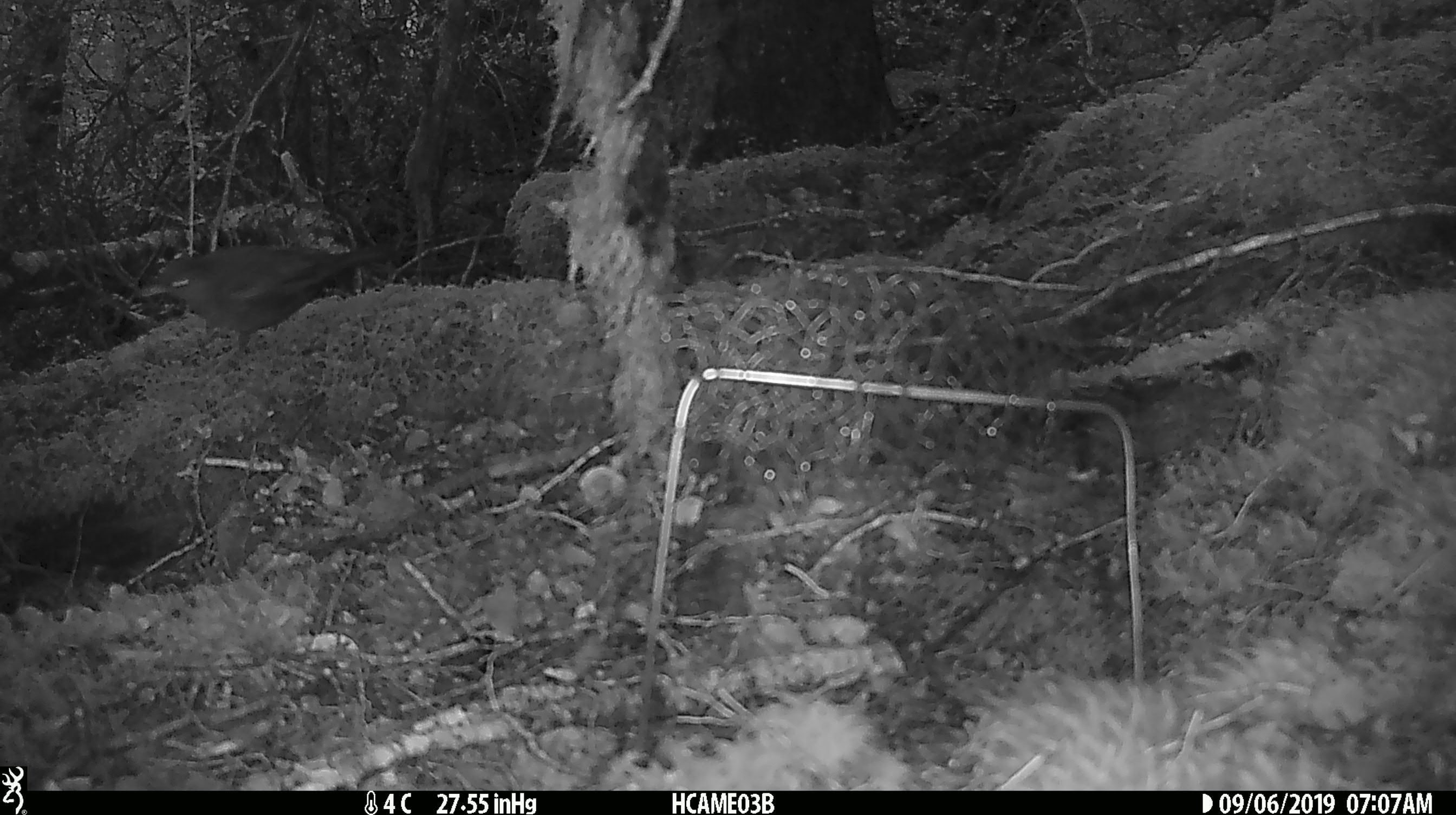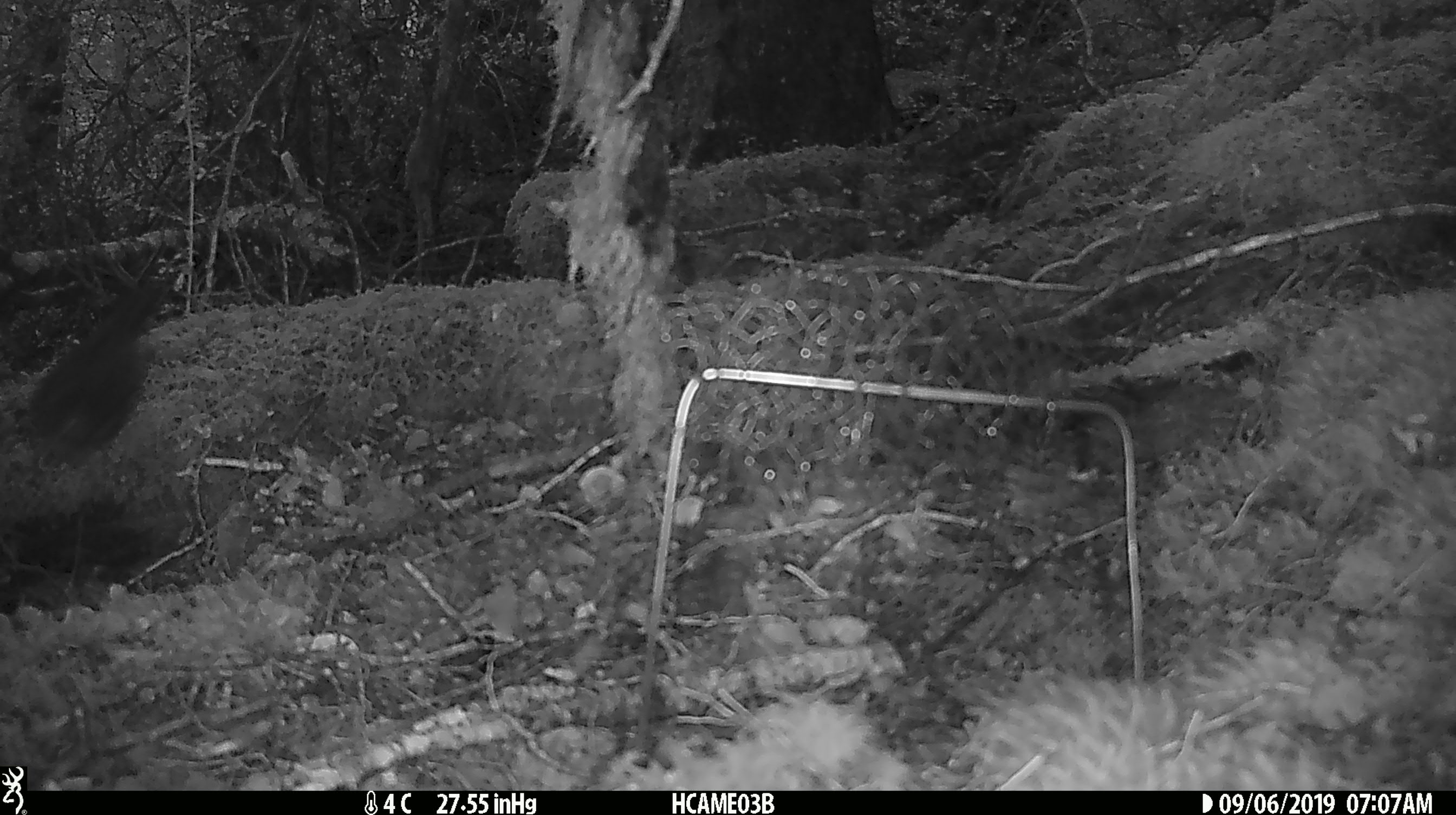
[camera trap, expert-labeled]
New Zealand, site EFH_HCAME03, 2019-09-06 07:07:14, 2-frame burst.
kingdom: Animalia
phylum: Chordata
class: Aves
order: Passeriformes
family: Turdidae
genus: Turdus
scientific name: Turdus merula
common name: eurasian blackbird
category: blackbird